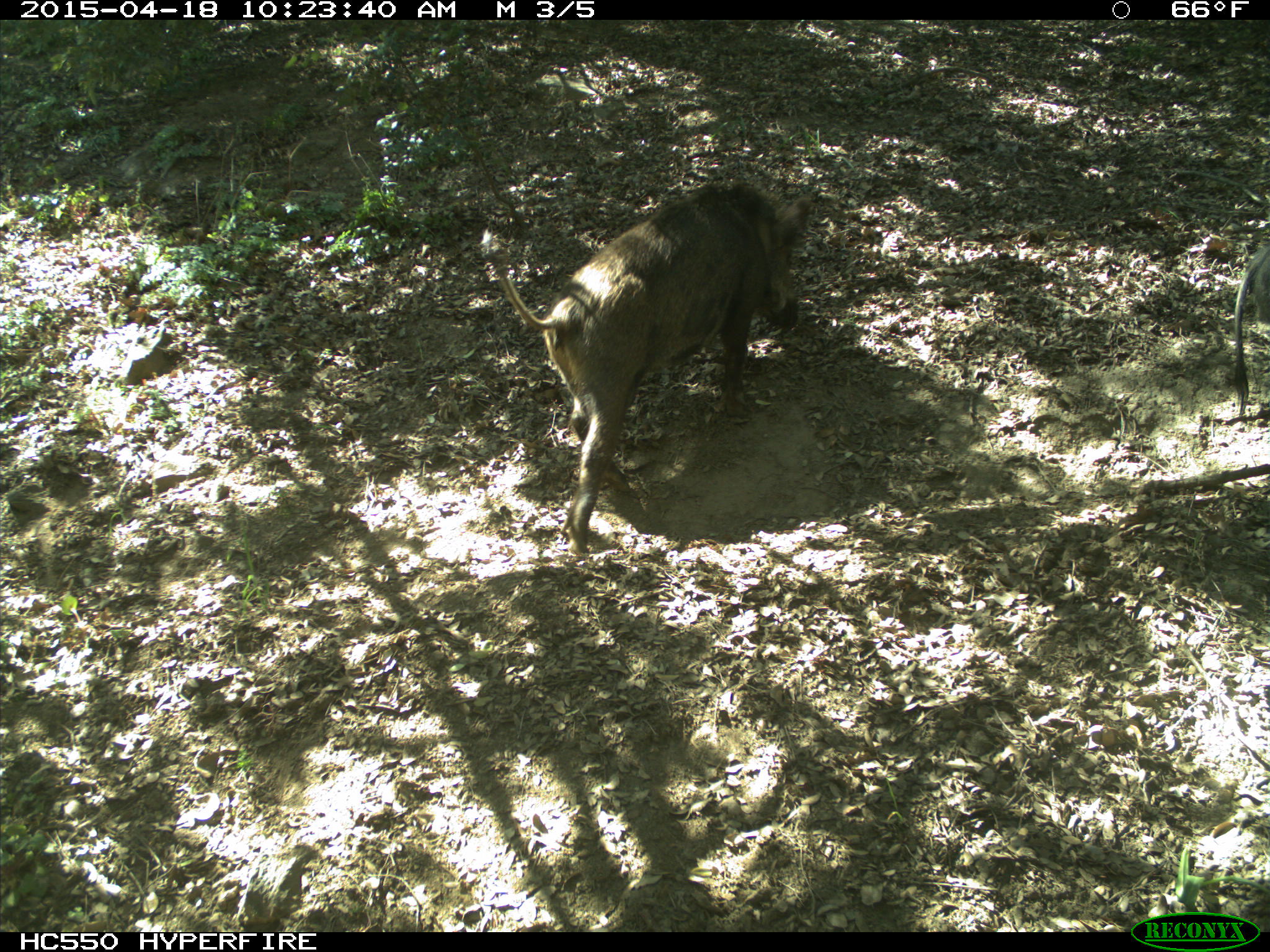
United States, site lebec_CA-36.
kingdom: Animalia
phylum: Chordata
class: Mammalia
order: Artiodactyla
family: Suidae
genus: Sus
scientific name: Sus scrofa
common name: wild boar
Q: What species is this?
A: Sus scrofa (wild boar).